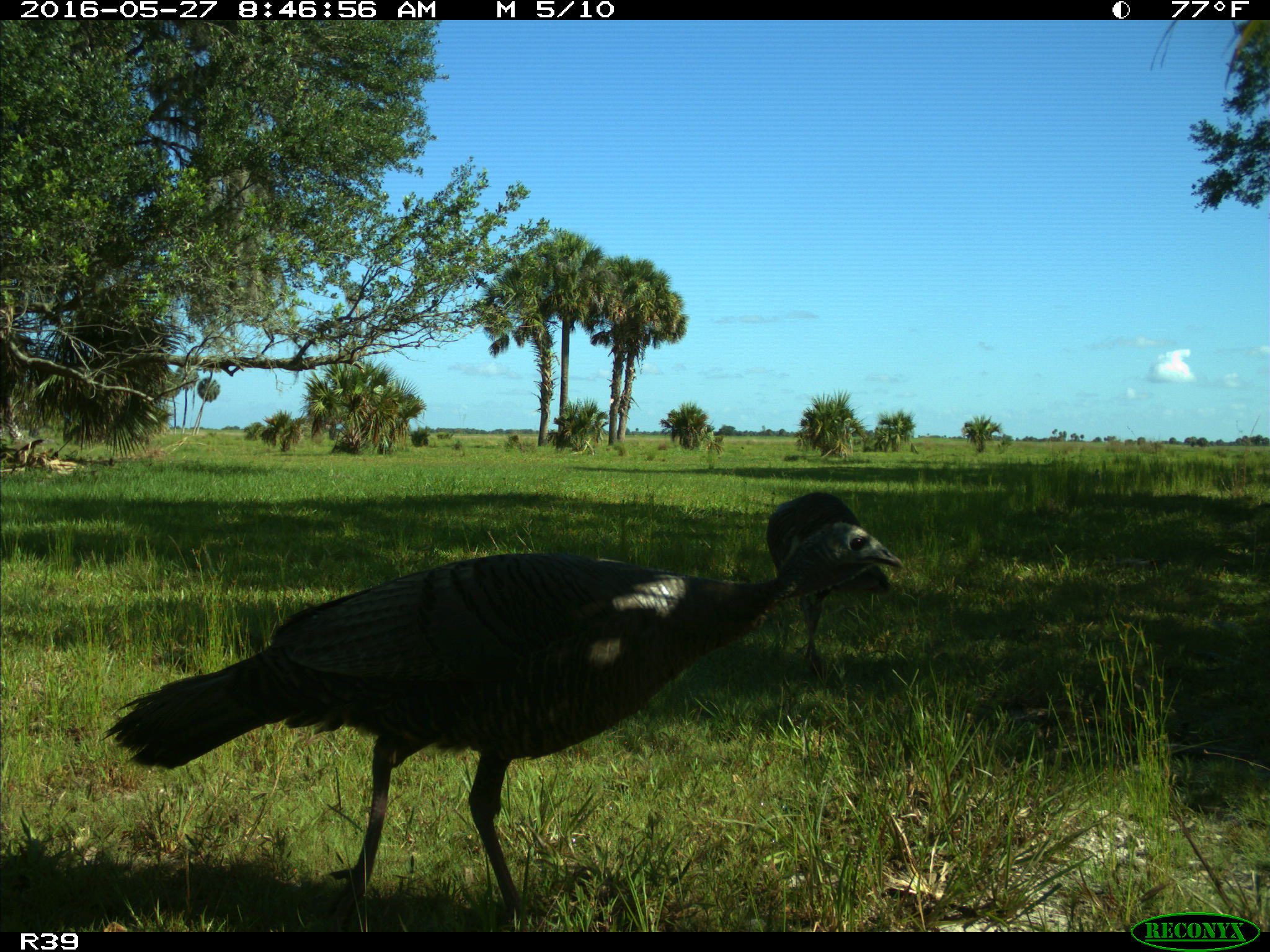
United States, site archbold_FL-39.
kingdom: Animalia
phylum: Chordata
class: Aves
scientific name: Aves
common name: birds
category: unidentified bird